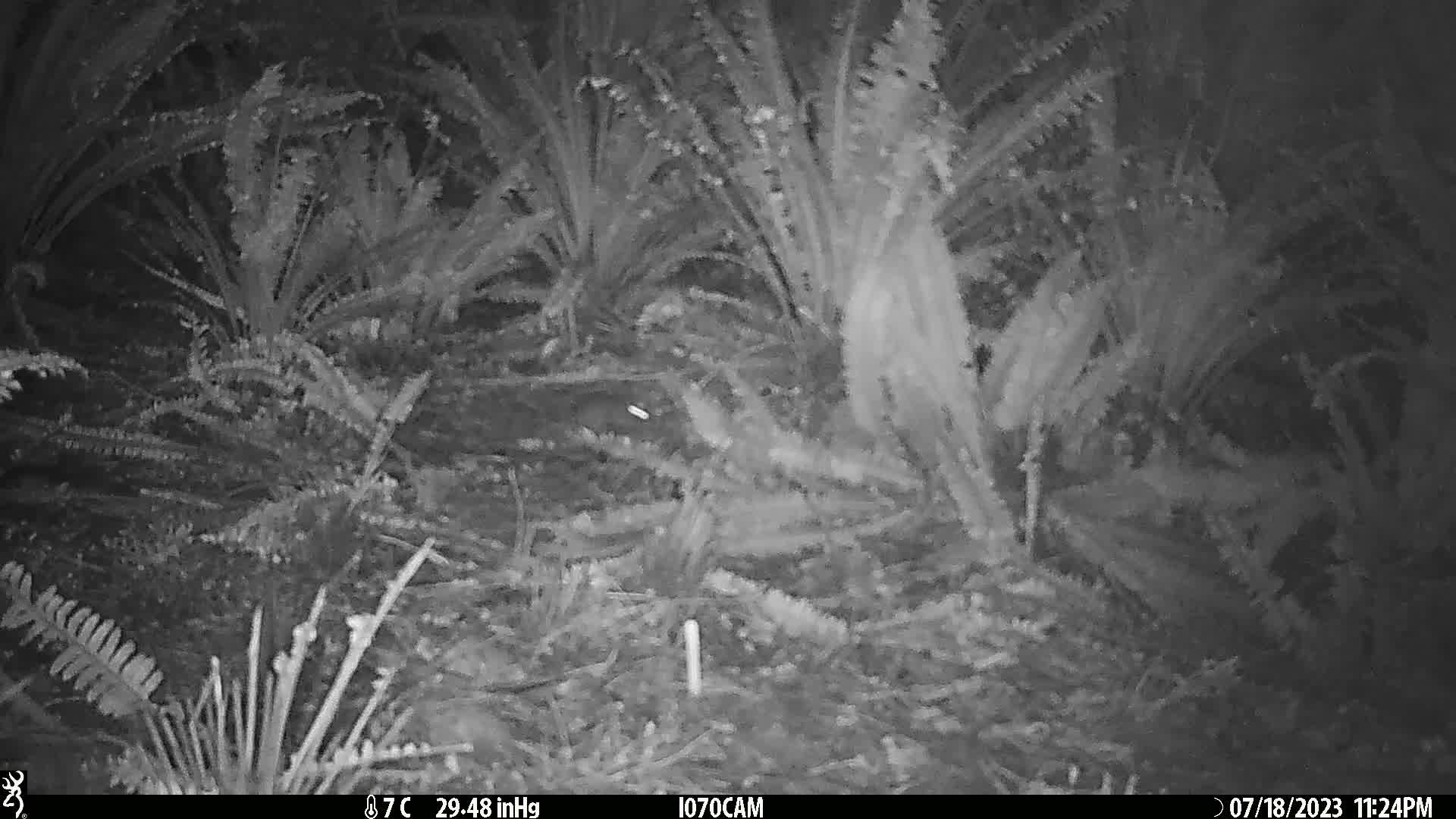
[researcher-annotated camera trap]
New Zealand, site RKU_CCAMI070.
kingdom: Animalia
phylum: Chordata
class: Mammalia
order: Rodentia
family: Muridae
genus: Rattus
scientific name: Rattus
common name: rat